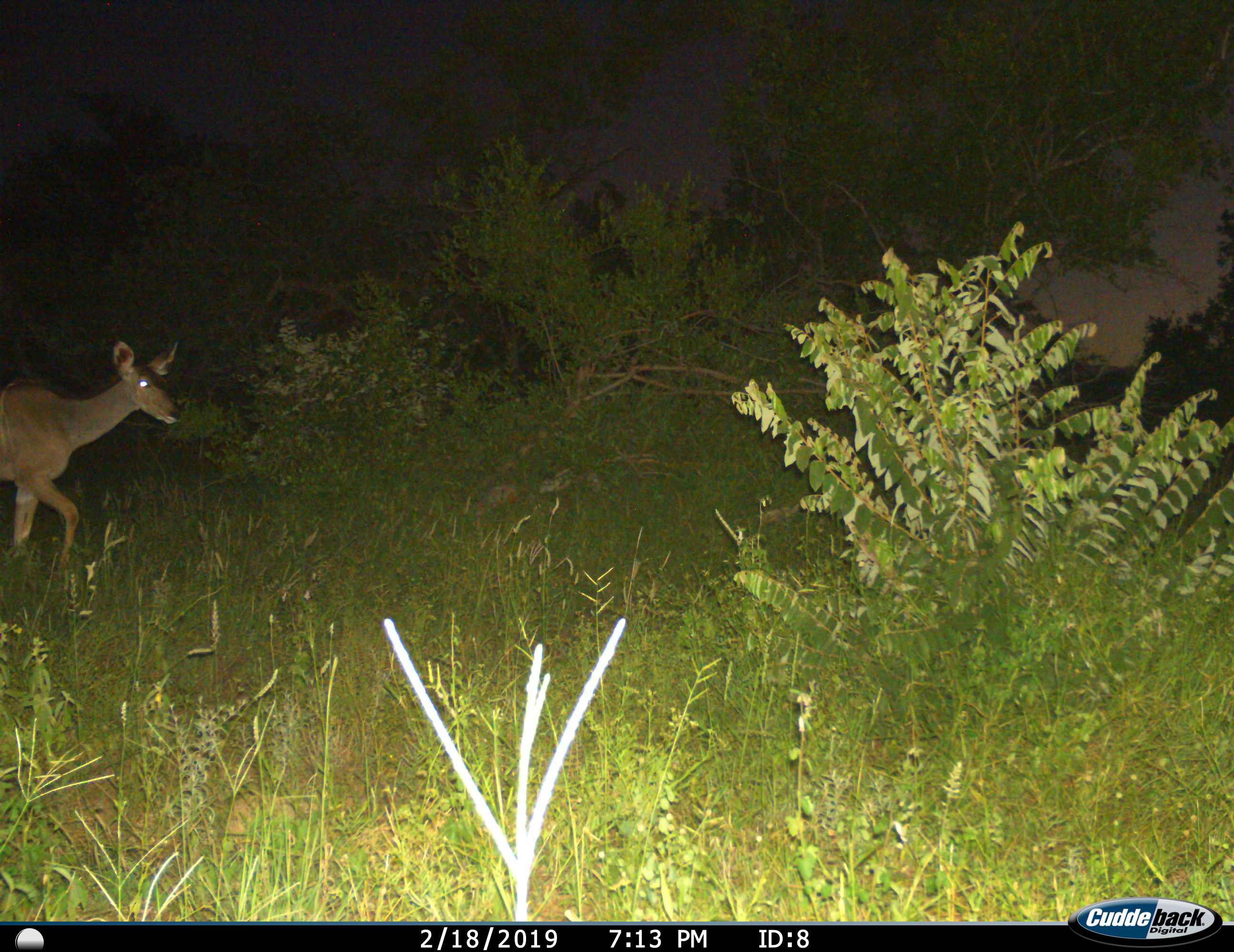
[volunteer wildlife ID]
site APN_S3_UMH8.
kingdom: Animalia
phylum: Chordata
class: Mammalia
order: Artiodactyla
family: Bovidae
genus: Tragelaphus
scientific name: Tragelaphus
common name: kudu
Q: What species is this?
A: Kudu (Tragelaphus).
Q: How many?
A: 1.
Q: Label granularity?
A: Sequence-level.